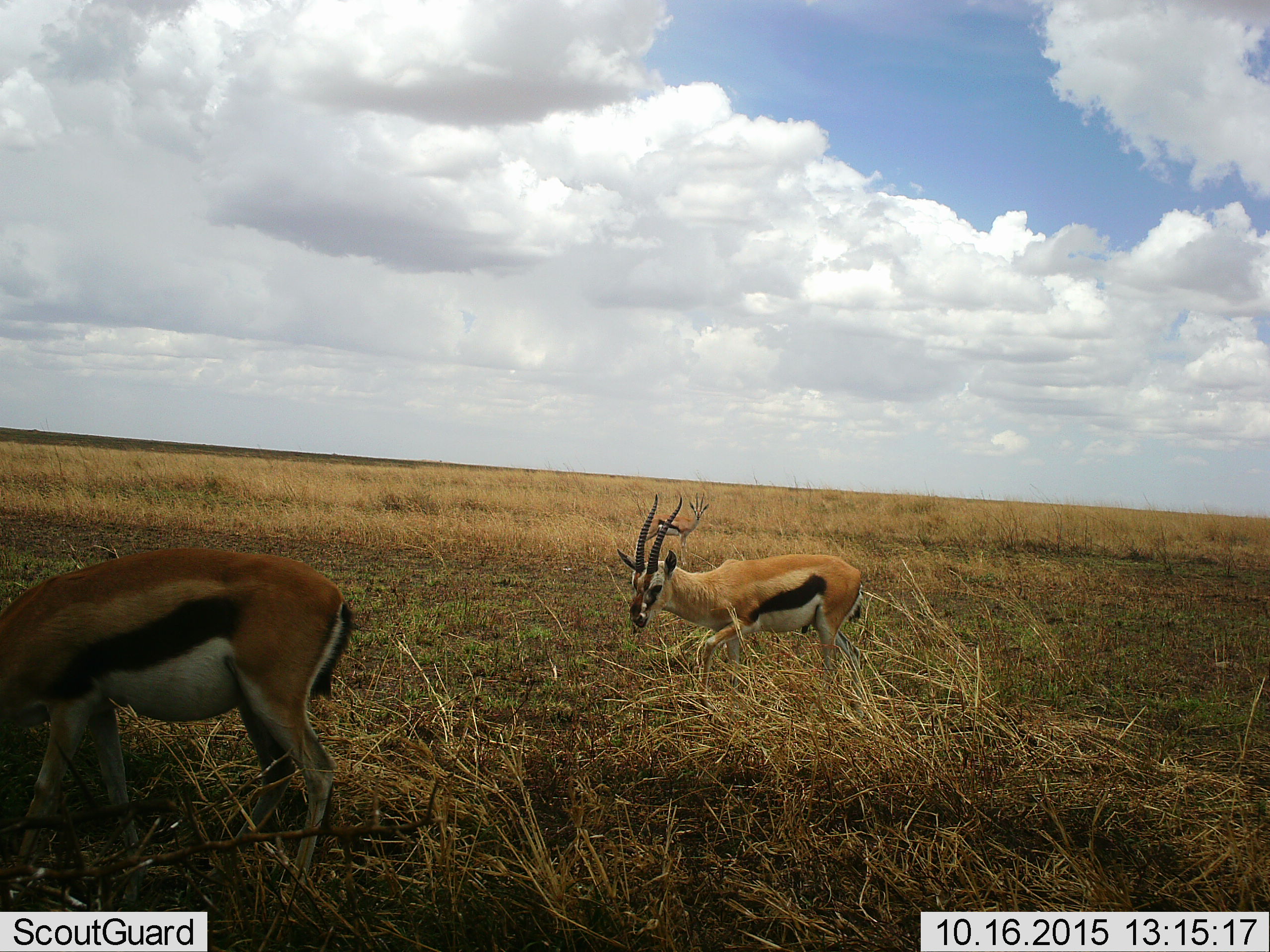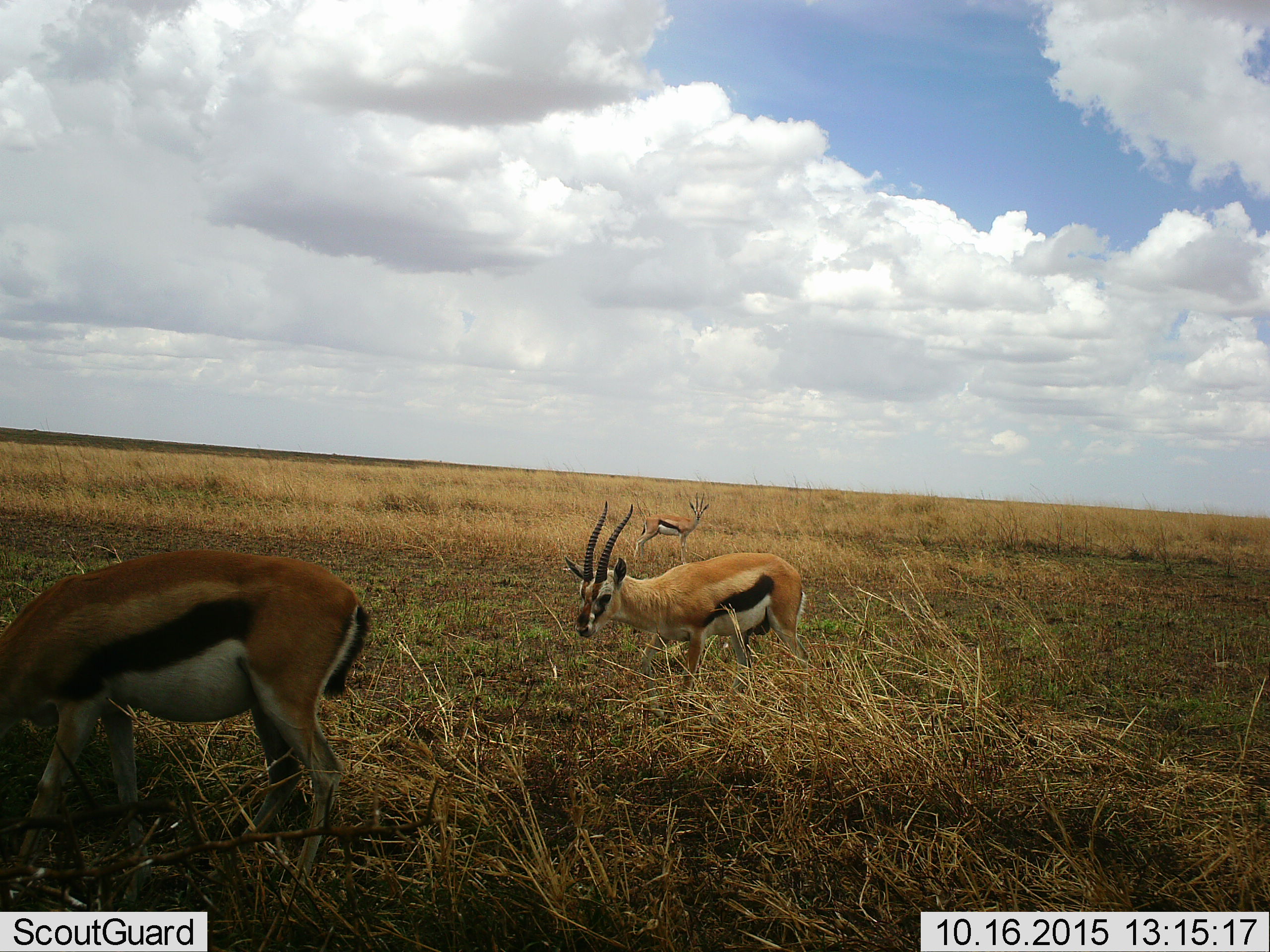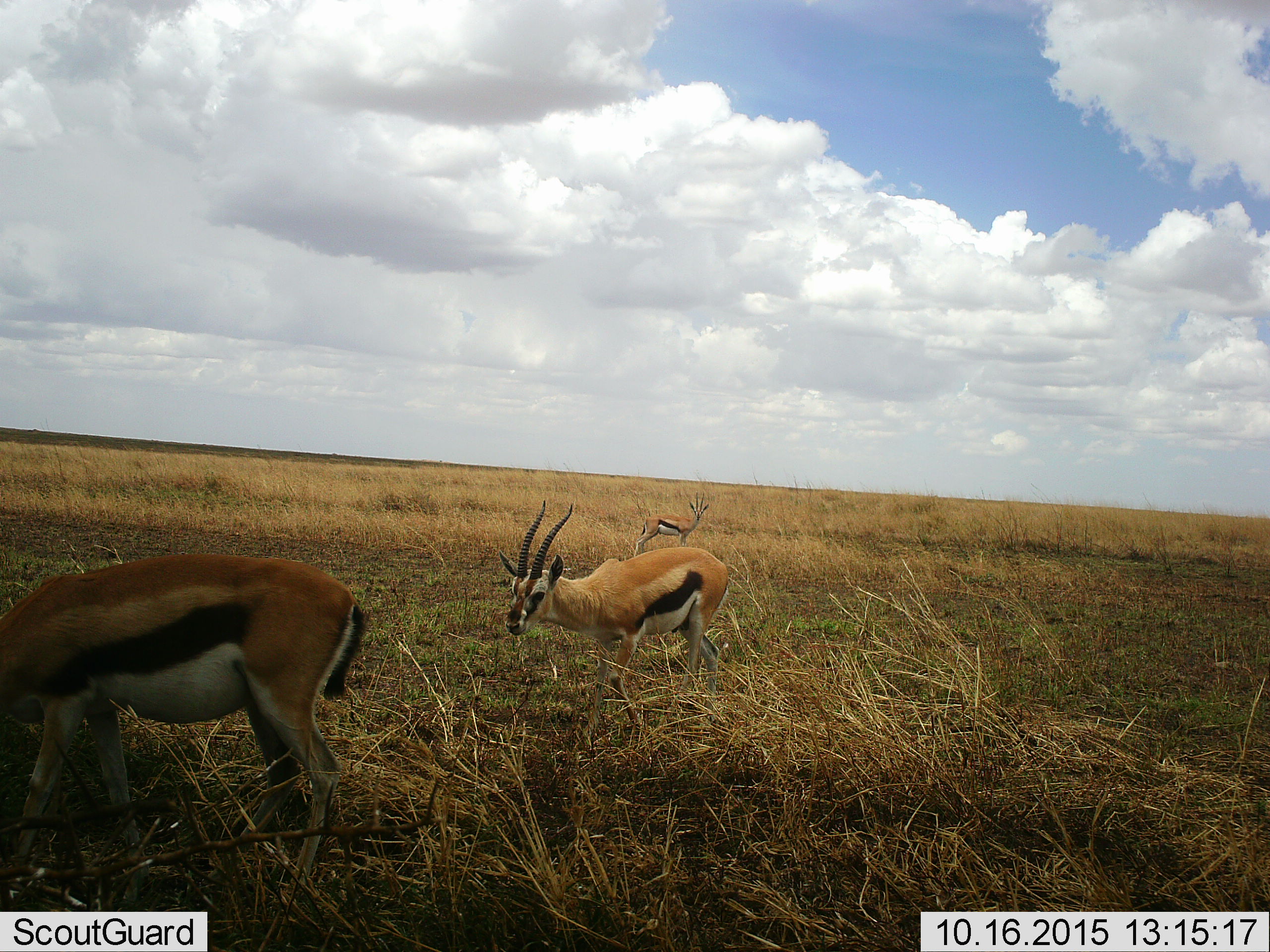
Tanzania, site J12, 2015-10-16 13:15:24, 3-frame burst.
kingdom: Animalia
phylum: Chordata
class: Mammalia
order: Artiodactyla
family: Bovidae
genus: Eudorcas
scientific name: Eudorcas thomsonii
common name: thomson's gazelle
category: gazellethomsons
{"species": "gazellethomsons (thomson's gazelle) (Eudorcas thomsonii)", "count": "3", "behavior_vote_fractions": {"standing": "56%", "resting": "0%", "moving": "89%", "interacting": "0%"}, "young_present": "0%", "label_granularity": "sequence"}